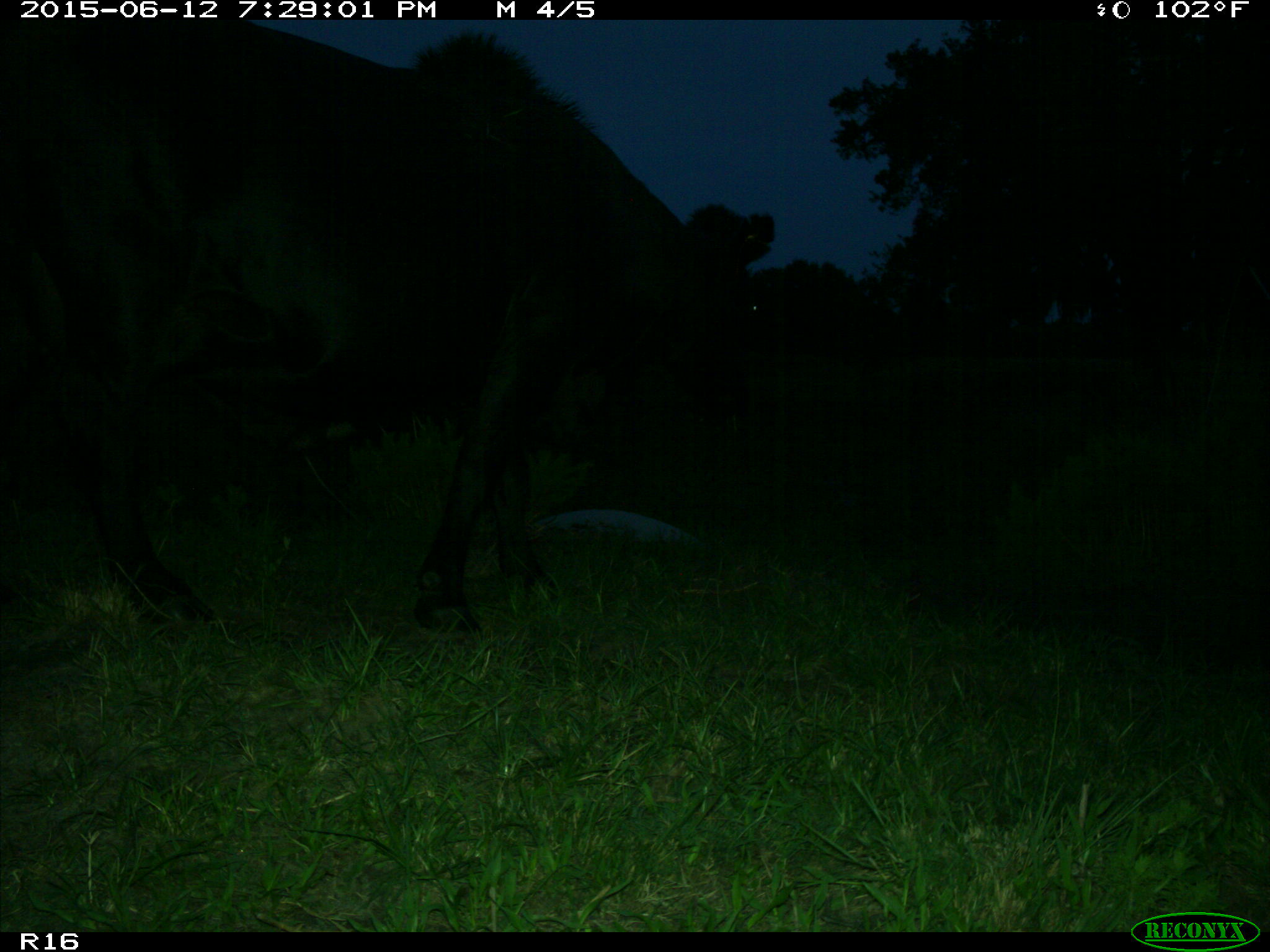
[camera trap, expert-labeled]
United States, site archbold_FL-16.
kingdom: Animalia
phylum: Chordata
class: Mammalia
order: Artiodactyla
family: Bovidae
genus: Bos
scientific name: Bos taurus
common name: domestic cow